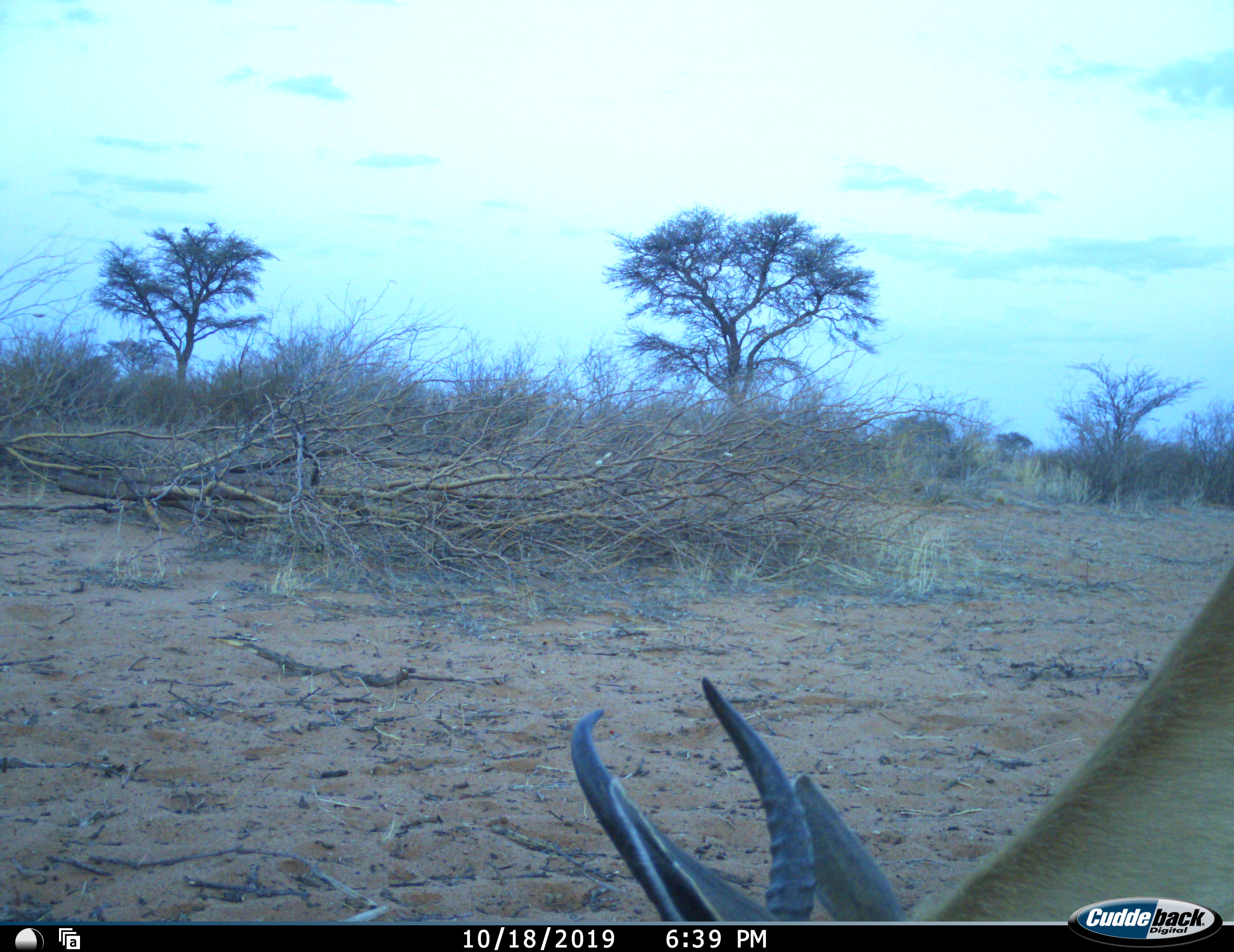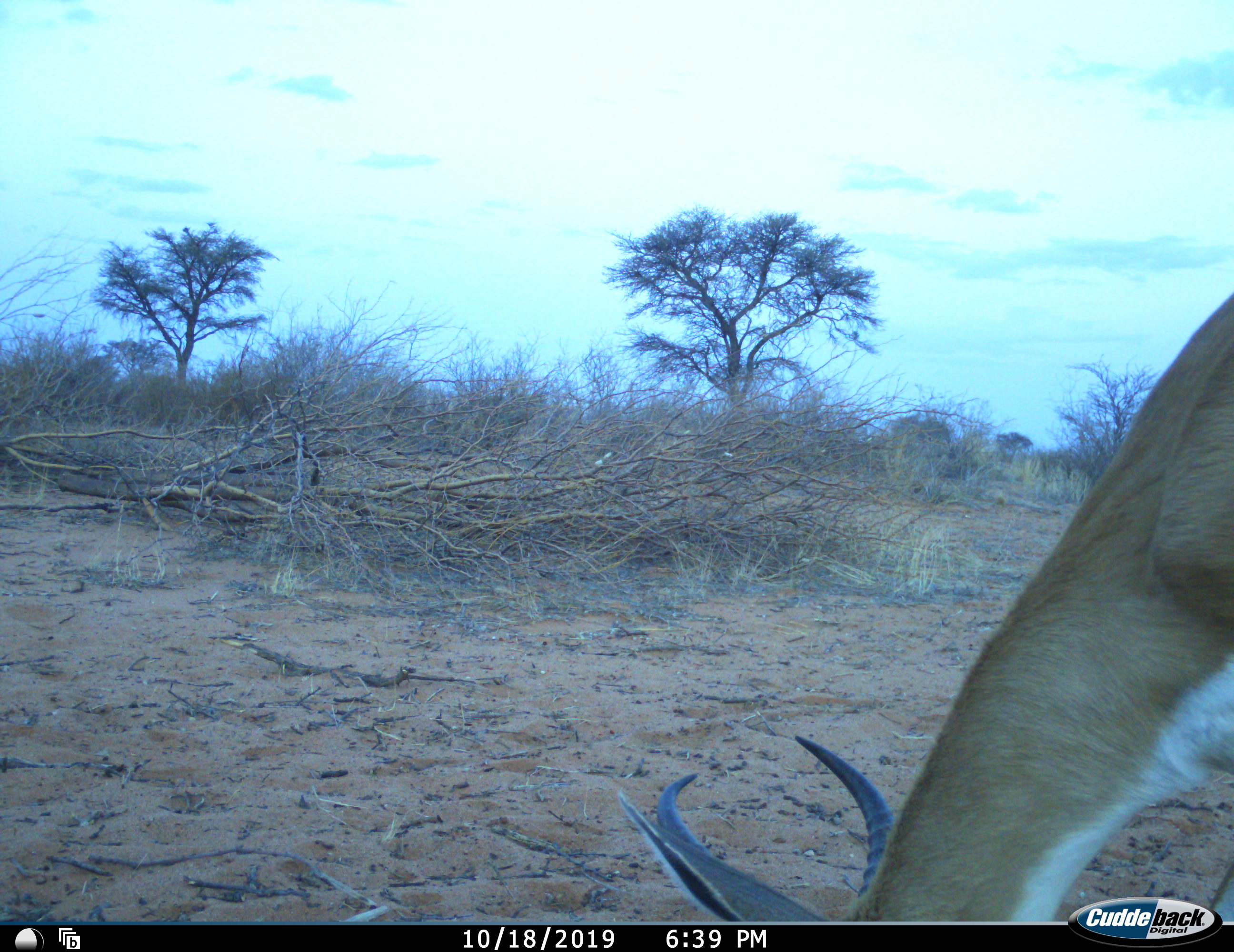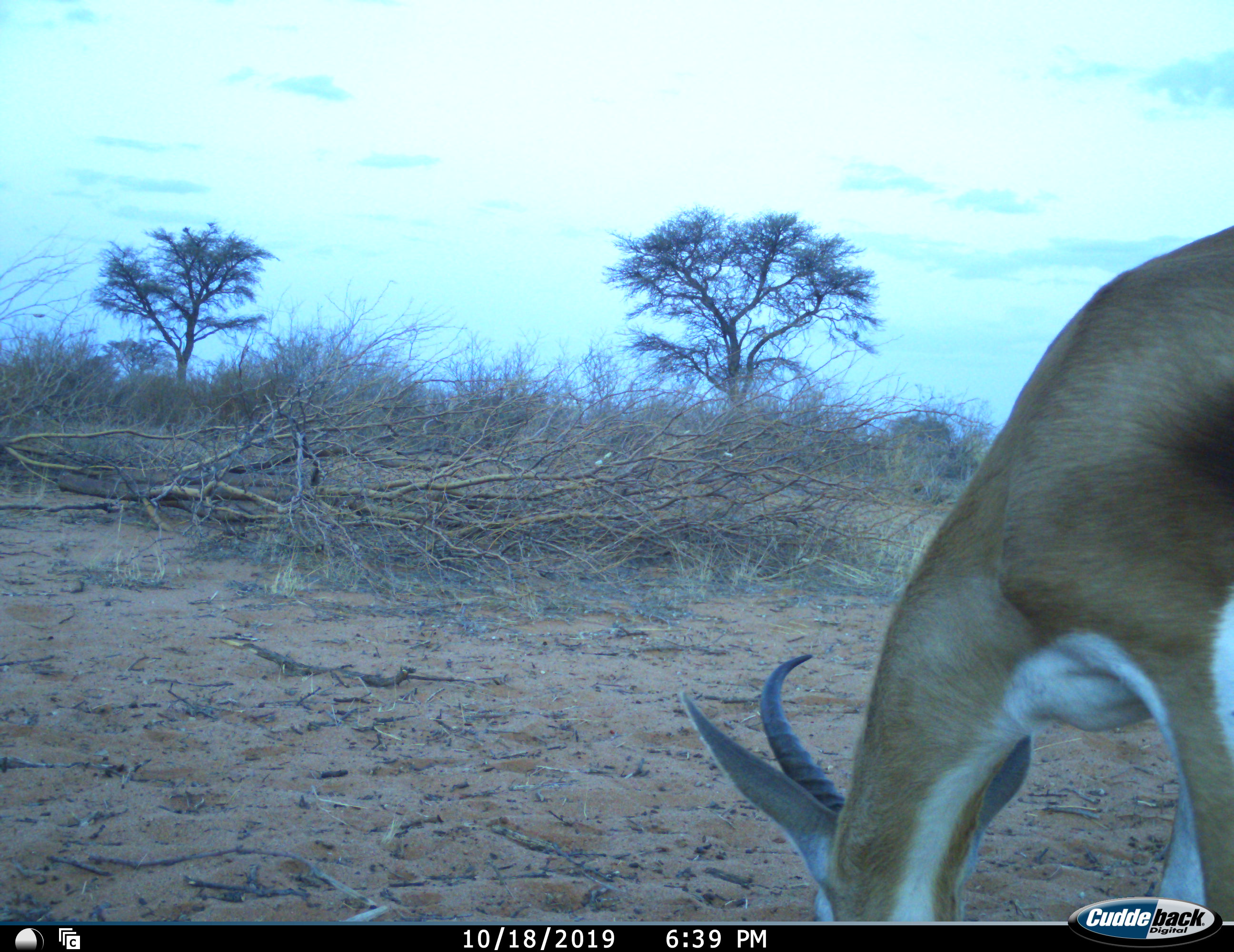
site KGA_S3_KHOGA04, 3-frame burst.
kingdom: Animalia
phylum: Chordata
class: Mammalia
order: Artiodactyla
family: Bovidae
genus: Antidorcas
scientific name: Antidorcas marsupialis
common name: springbok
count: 1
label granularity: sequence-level